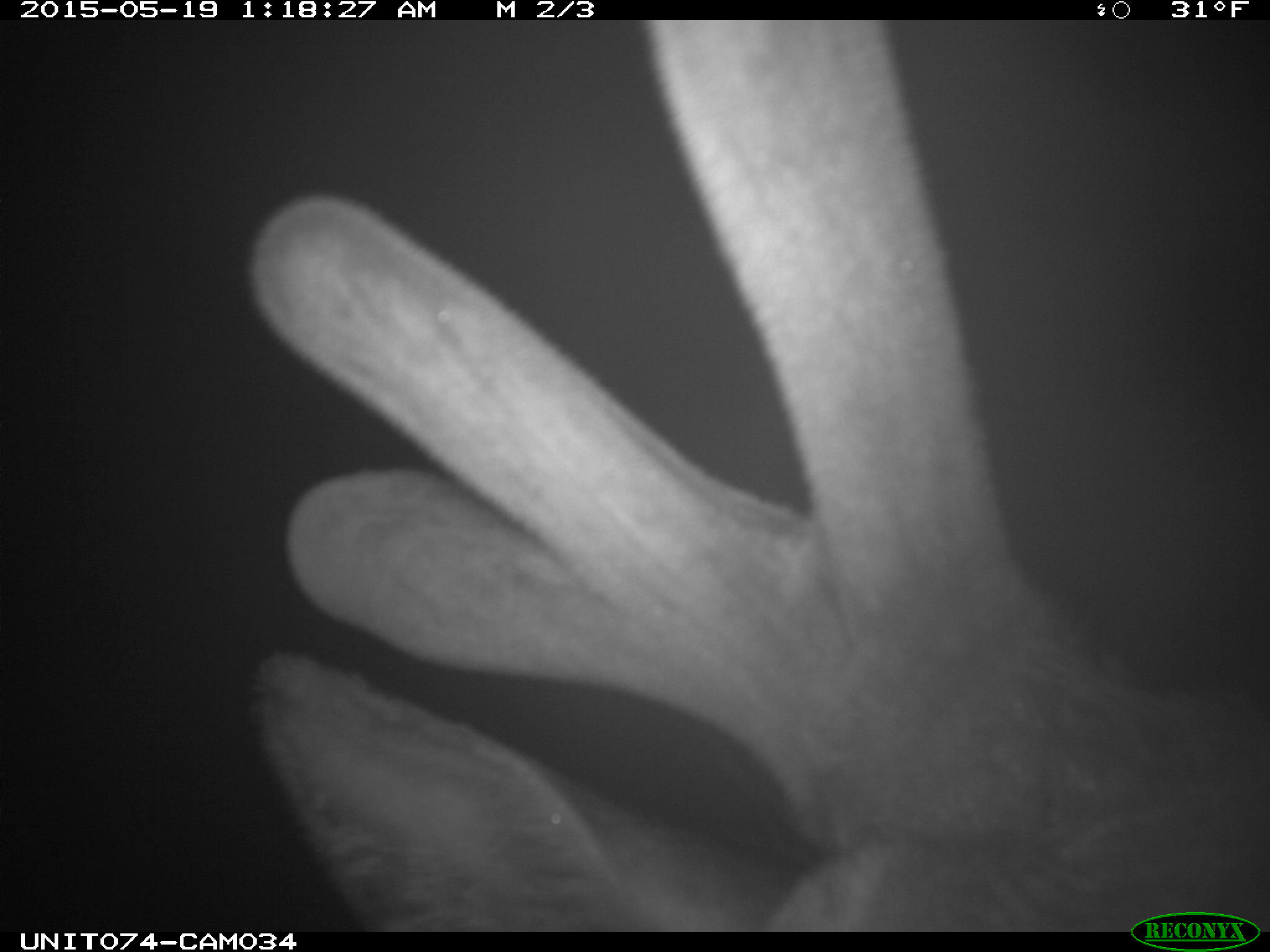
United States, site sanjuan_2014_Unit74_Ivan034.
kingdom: Animalia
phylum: Chordata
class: Mammalia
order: Artiodactyla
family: Cervidae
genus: Cervus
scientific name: Cervus elaphus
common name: red deer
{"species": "Cervus elaphus (red deer)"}